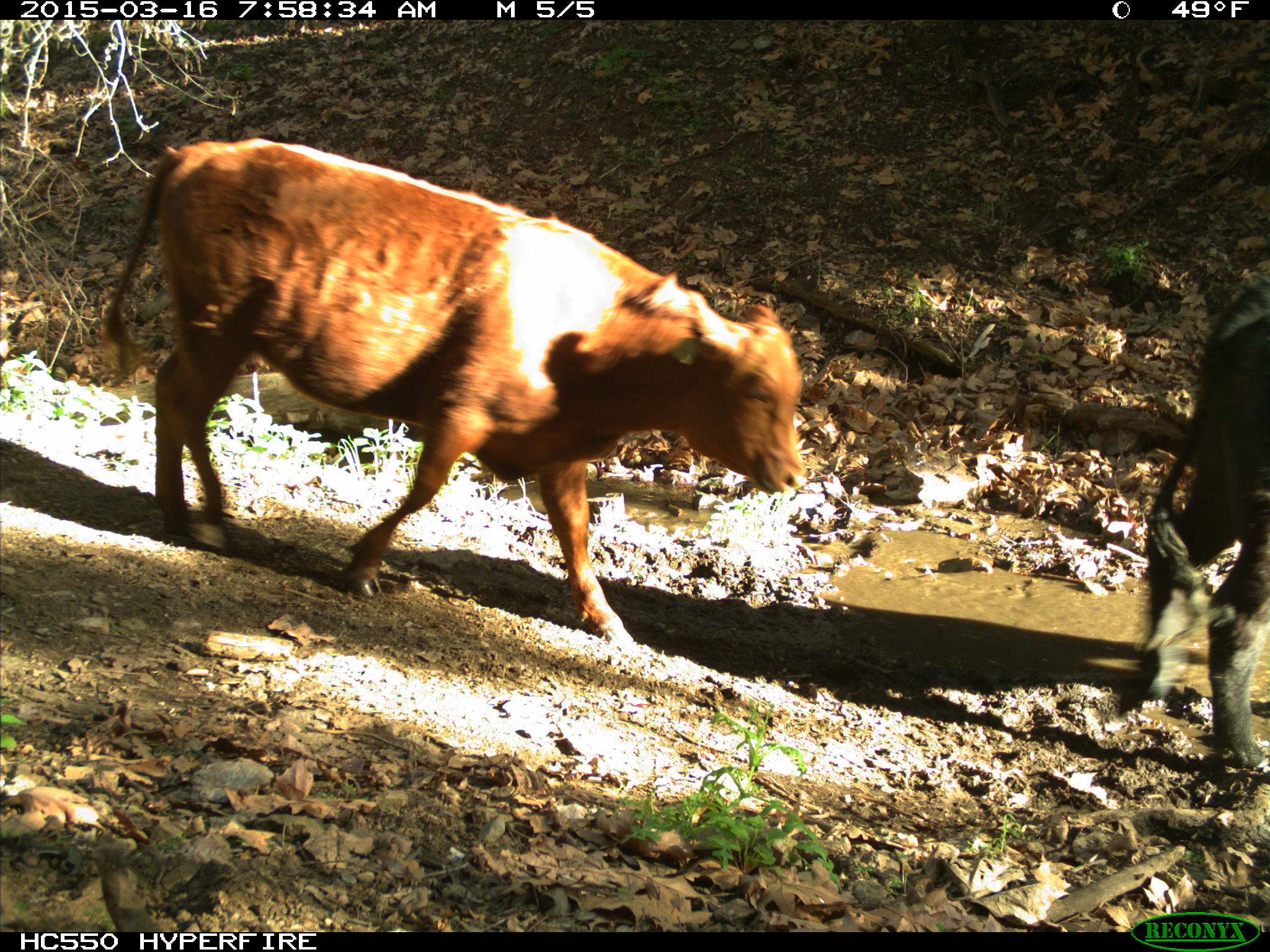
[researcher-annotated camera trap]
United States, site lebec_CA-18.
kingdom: Animalia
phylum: Chordata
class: Mammalia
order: Artiodactyla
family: Bovidae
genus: Bos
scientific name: Bos taurus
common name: domestic cow